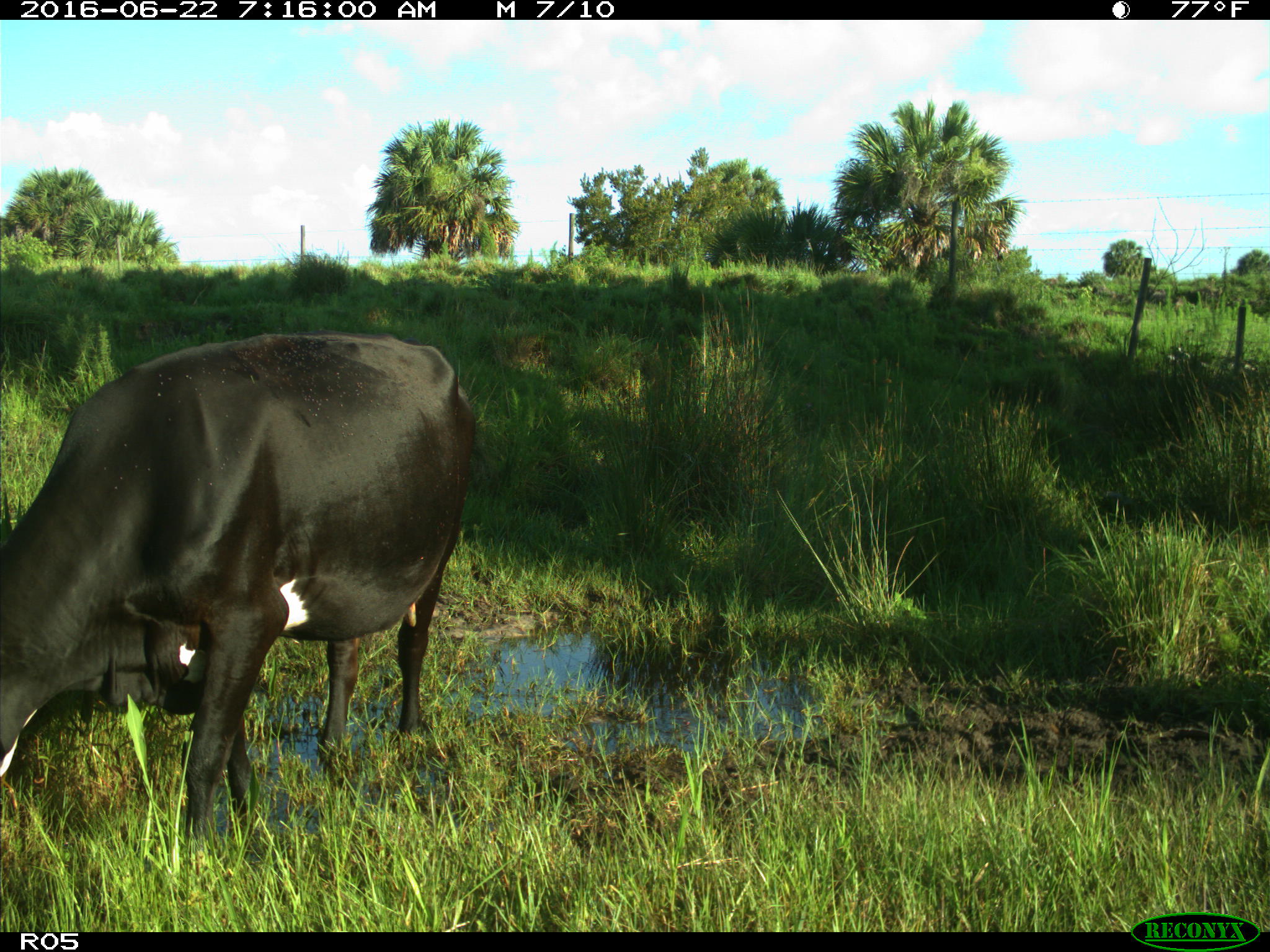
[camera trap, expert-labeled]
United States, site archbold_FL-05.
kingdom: Animalia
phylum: Chordata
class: Mammalia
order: Artiodactyla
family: Bovidae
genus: Bos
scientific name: Bos taurus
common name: domestic cow